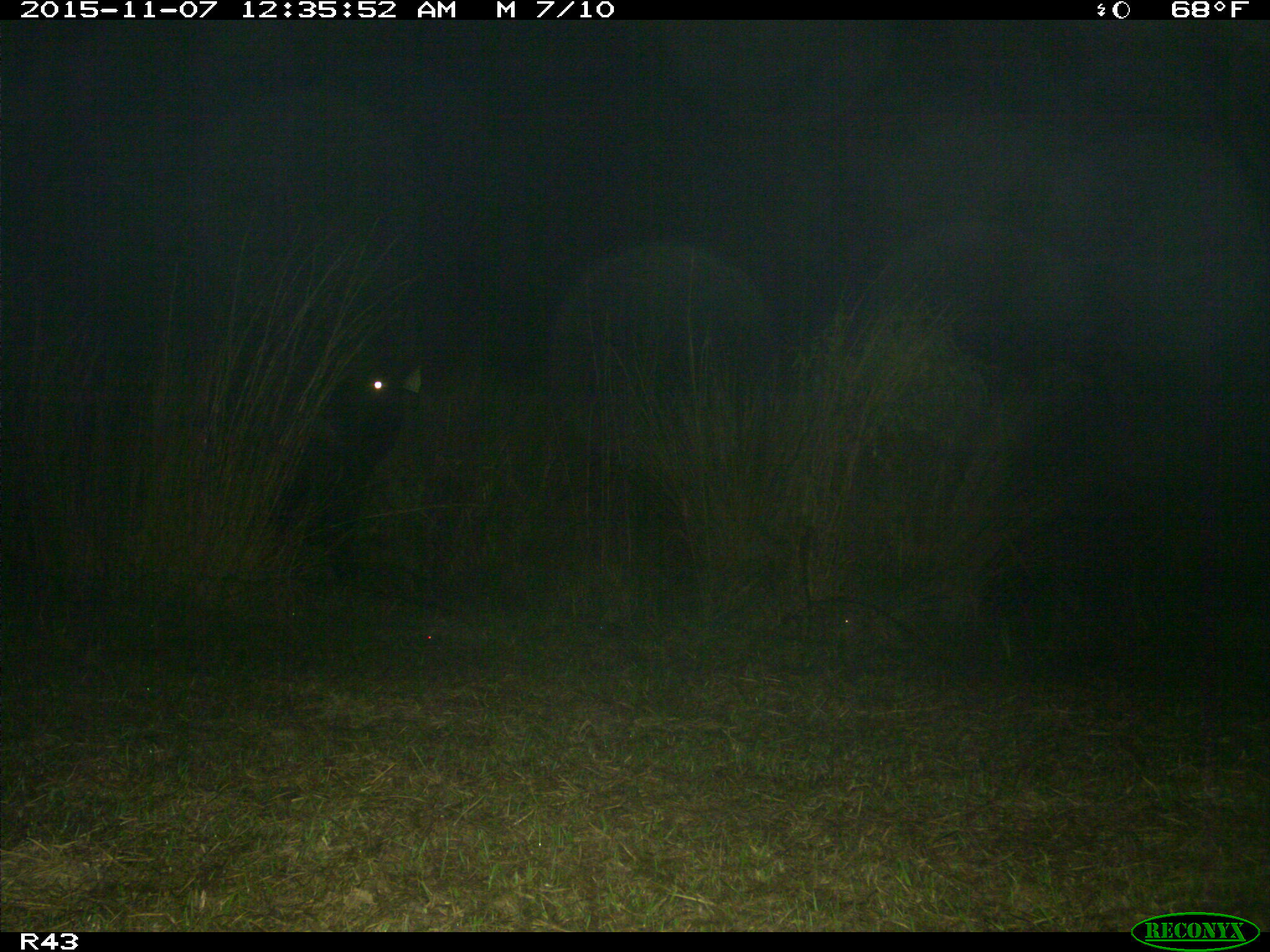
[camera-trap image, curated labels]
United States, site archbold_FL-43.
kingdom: Animalia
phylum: Chordata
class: Mammalia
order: Artiodactyla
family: Bovidae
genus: Bos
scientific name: Bos taurus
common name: domestic cow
Bos taurus (domestic cow).